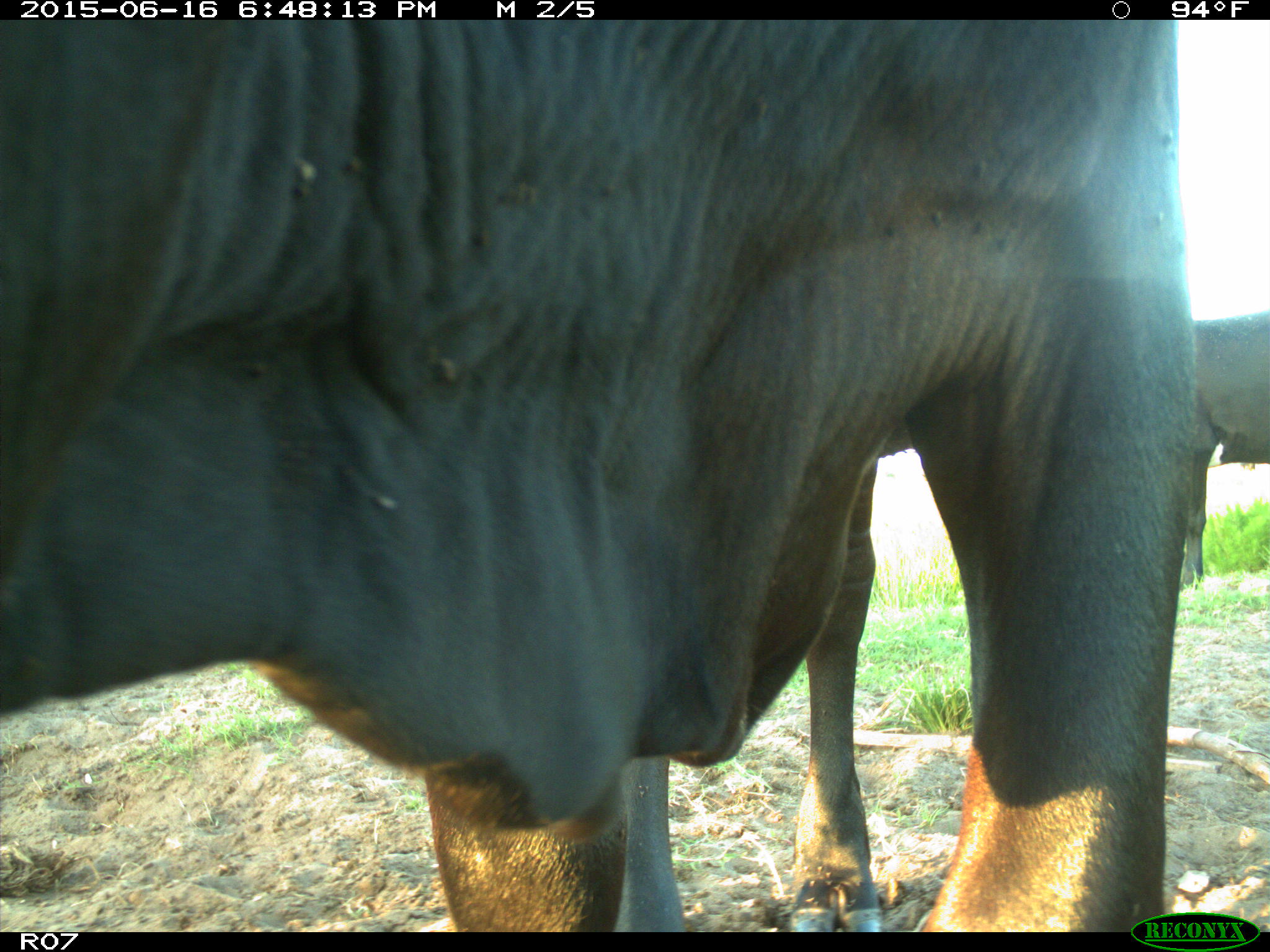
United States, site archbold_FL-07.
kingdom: Animalia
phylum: Chordata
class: Mammalia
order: Artiodactyla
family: Bovidae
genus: Bos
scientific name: Bos taurus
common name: domestic cow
Bos taurus (domestic cow).